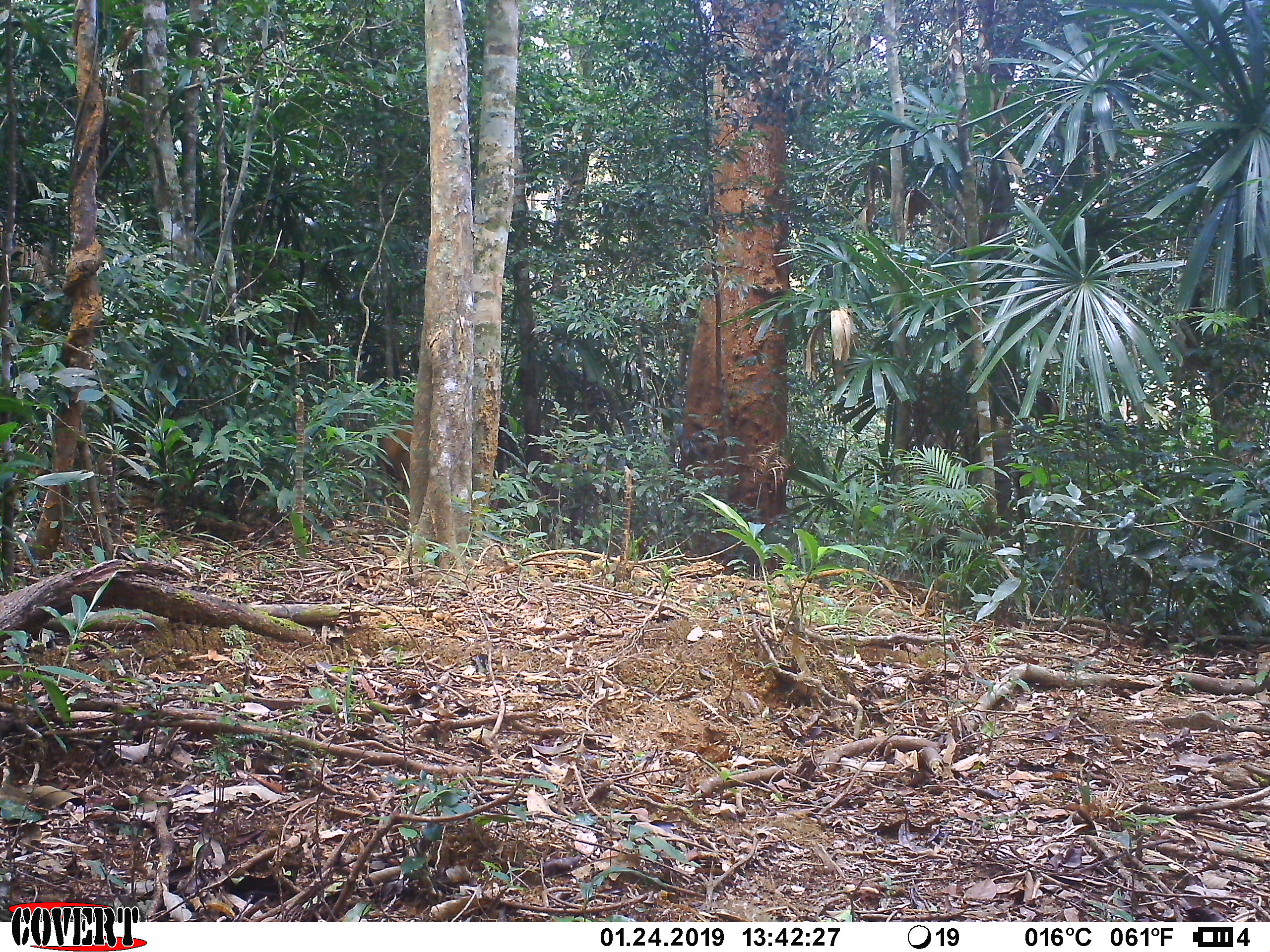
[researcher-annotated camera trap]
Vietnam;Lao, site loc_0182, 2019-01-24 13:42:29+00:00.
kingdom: Animalia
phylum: Chordata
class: Mammalia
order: Artiodactyla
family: Cervidae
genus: Muntiacus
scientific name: Muntiacus vuquangensis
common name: large-antlered muntjac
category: large antlered muntjac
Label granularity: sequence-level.